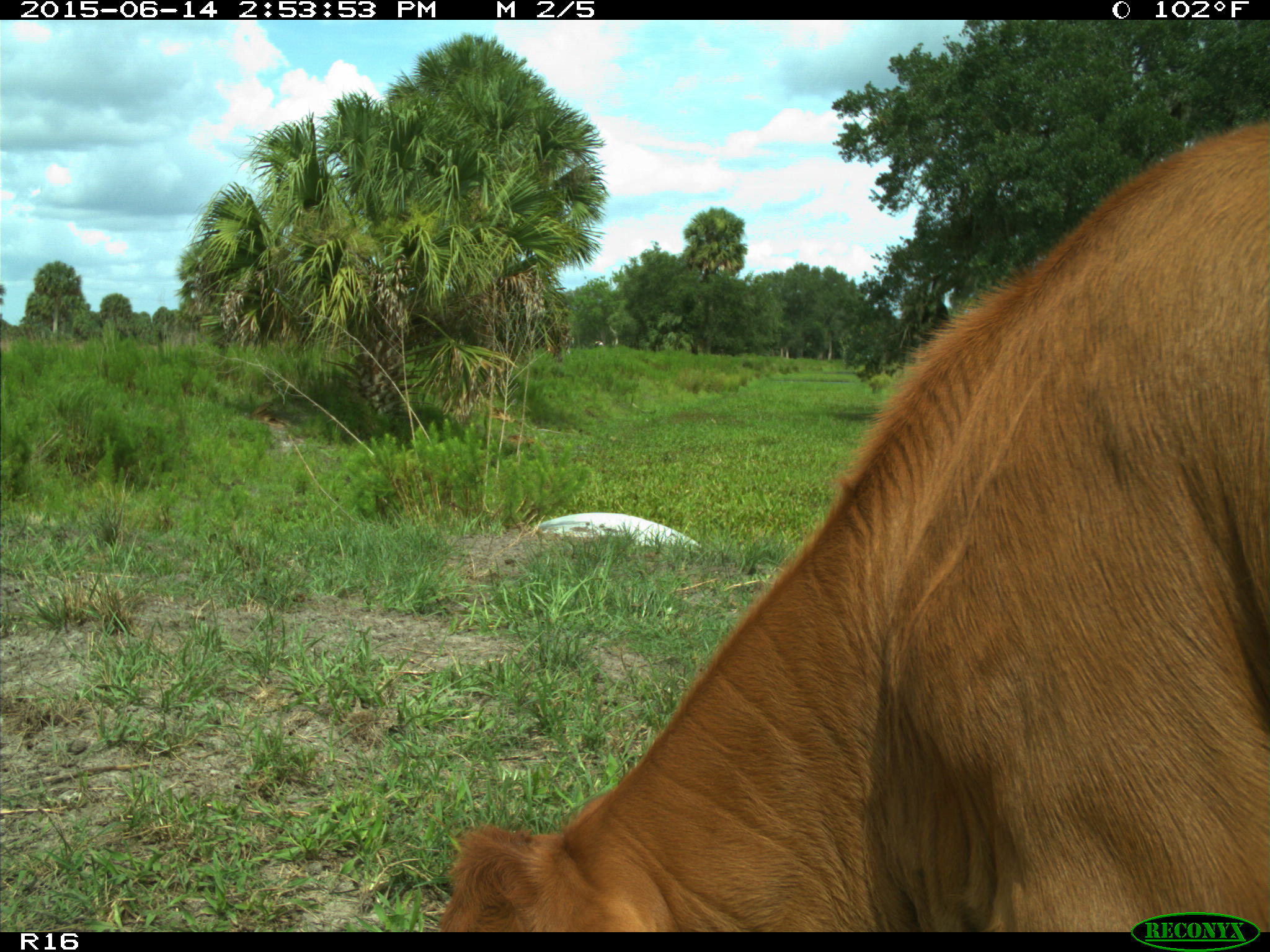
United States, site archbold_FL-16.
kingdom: Animalia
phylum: Chordata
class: Mammalia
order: Artiodactyla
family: Bovidae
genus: Bos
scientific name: Bos taurus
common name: domestic cow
Bos taurus (domestic cow).